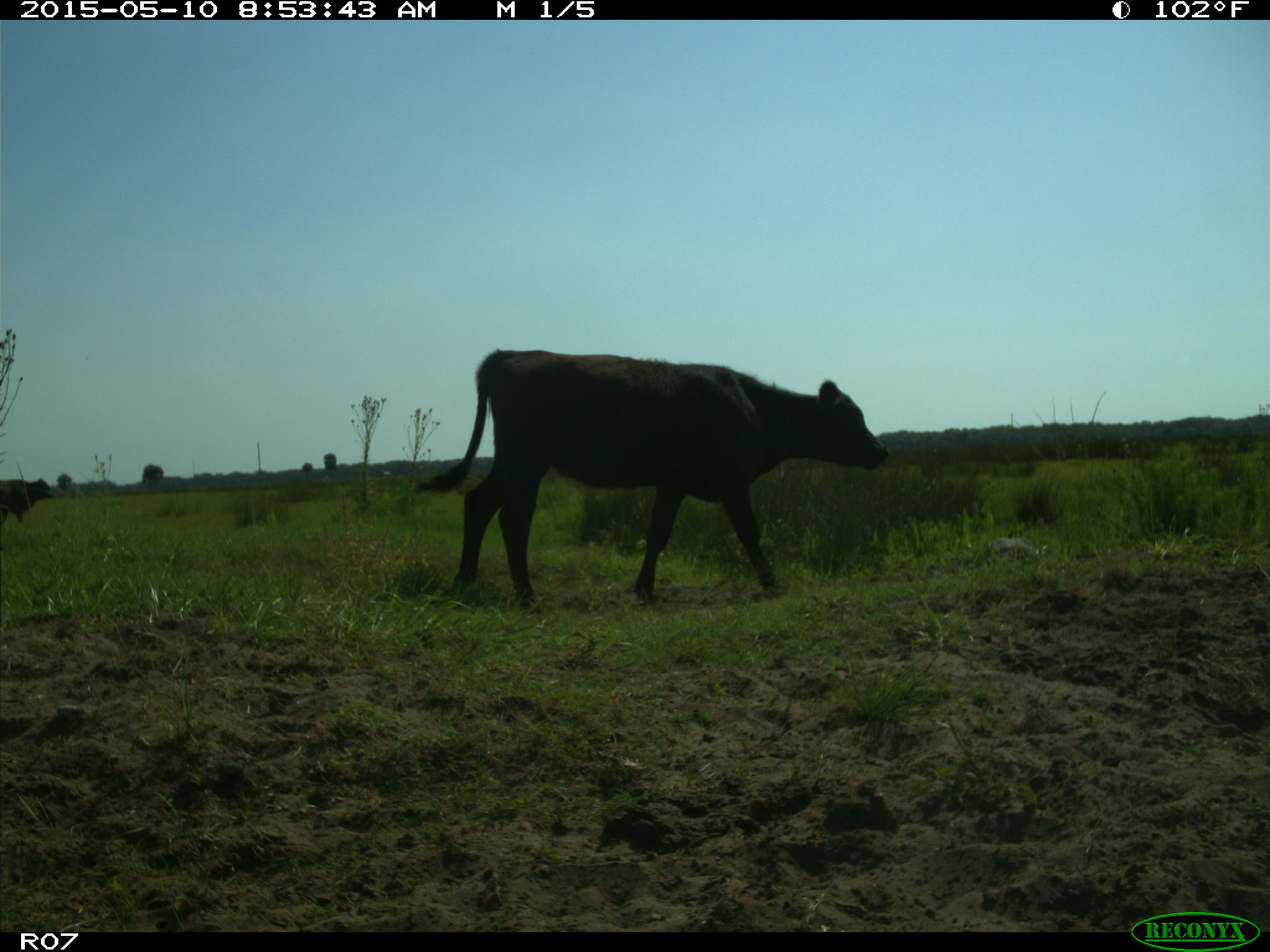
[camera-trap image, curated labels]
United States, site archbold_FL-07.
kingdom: Animalia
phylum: Chordata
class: Mammalia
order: Artiodactyla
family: Bovidae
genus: Bos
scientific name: Bos taurus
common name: domestic cow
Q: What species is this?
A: Bos taurus (domestic cow).